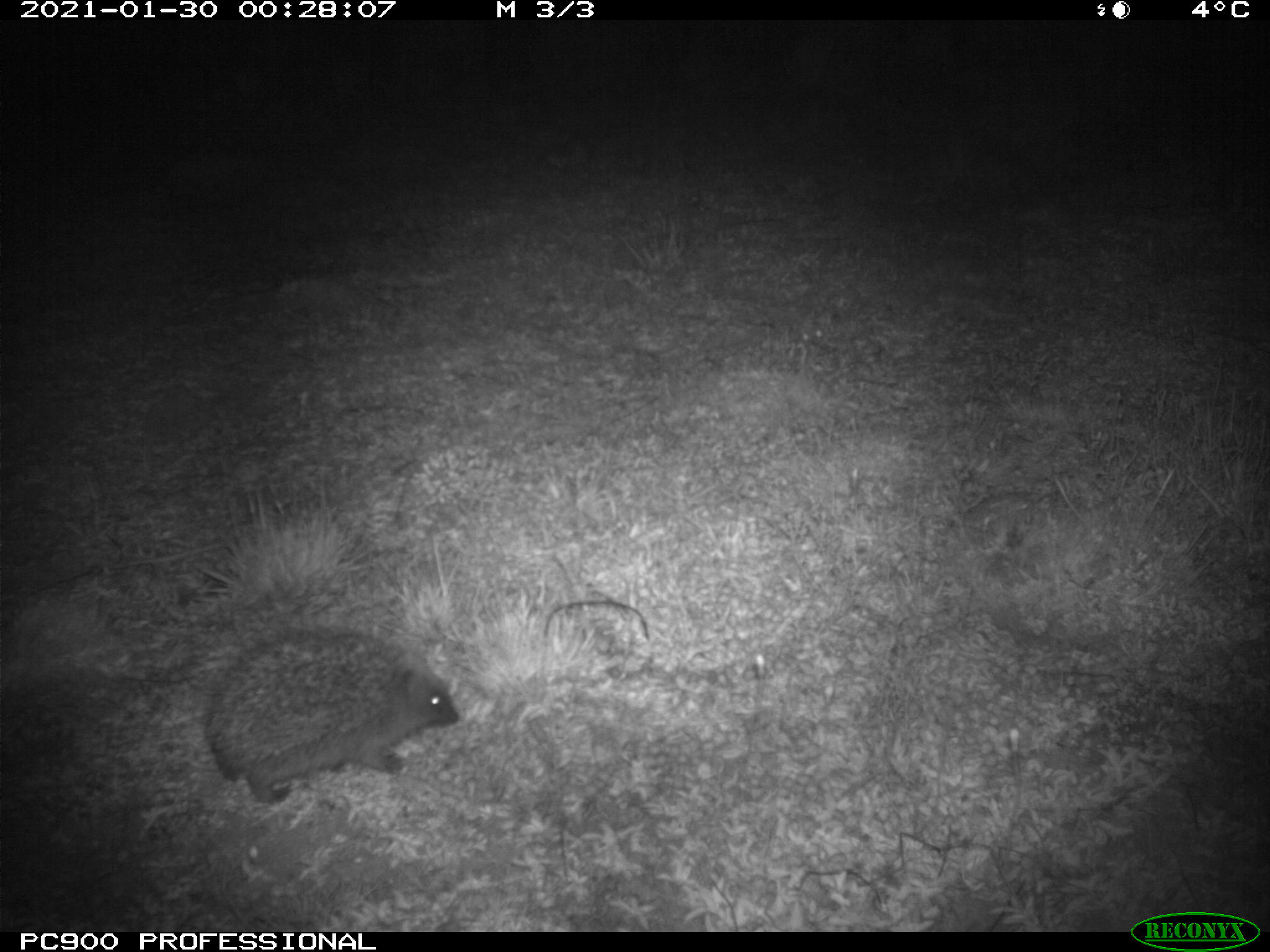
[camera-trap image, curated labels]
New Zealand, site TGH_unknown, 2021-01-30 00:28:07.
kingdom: Animalia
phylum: Chordata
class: Mammalia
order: Eulipotyphla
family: Erinaceidae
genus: Erinaceus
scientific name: Erinaceus europaeus europaeus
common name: european hedgehog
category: hedgehog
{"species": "hedgehog (european hedgehog) (Erinaceus europaeus europaeus)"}